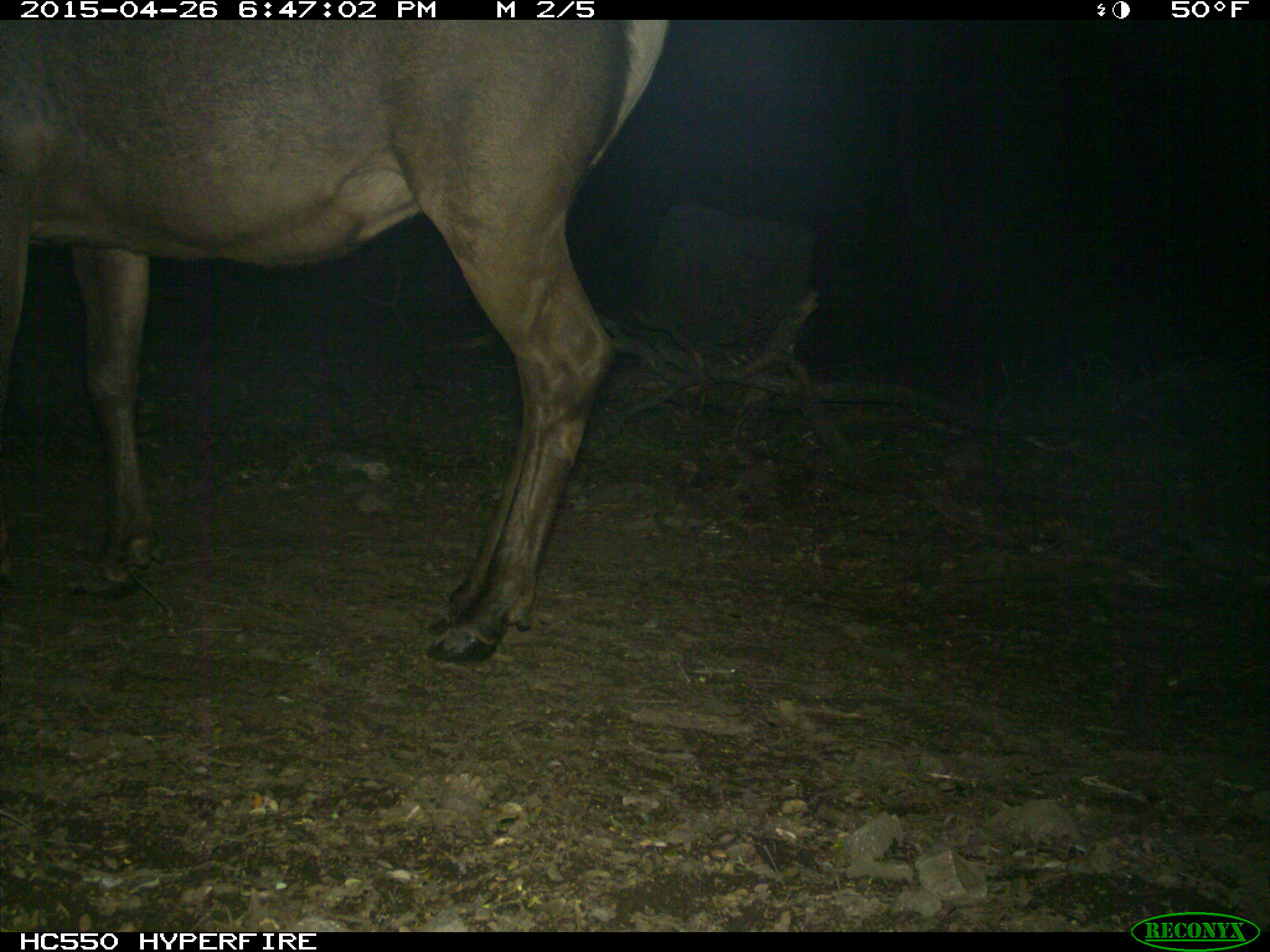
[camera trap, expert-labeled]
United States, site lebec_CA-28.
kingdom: Animalia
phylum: Chordata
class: Mammalia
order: Artiodactyla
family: Cervidae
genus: Cervus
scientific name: Cervus canadensis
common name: elk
Cervus canadensis (elk).